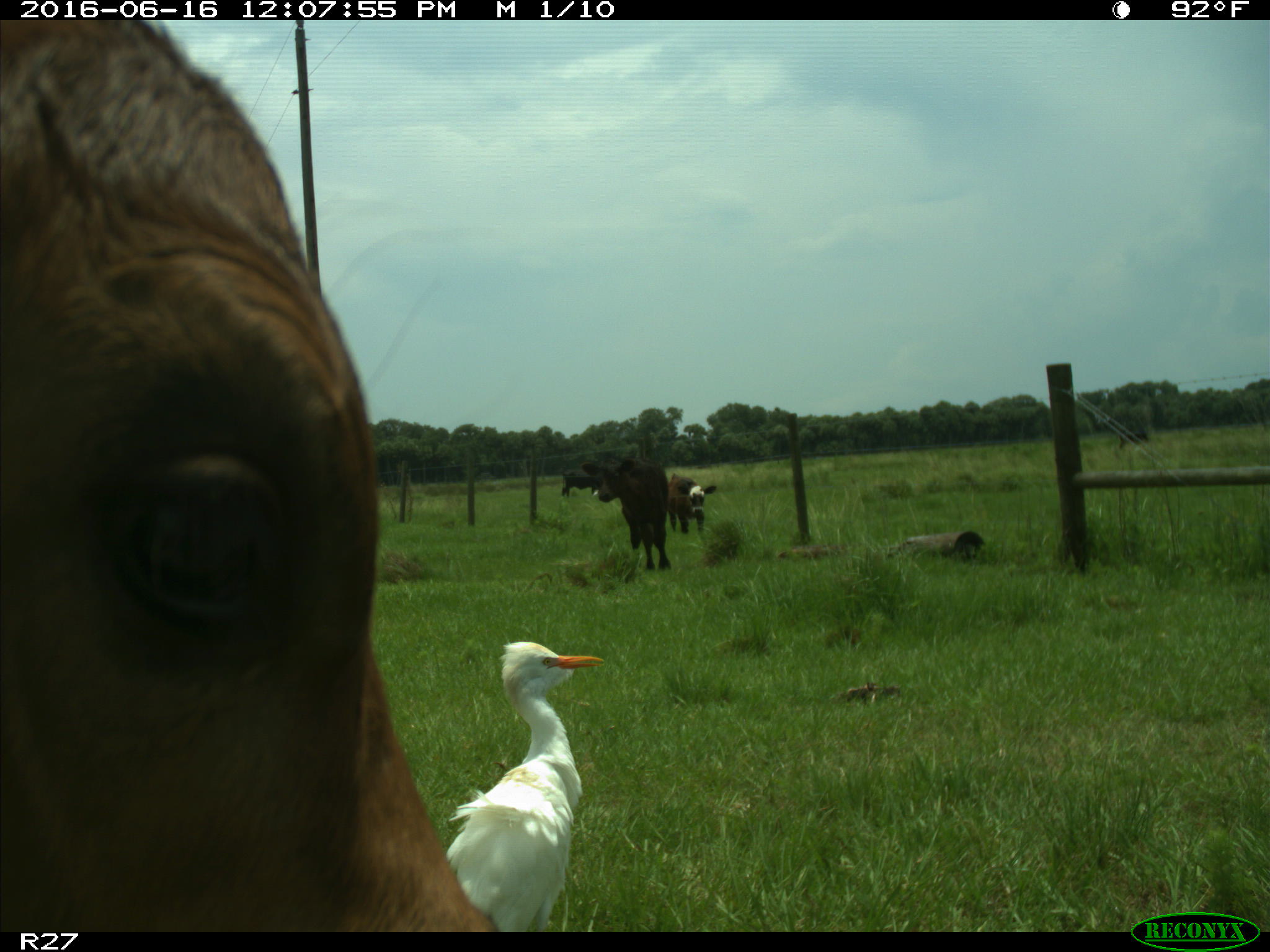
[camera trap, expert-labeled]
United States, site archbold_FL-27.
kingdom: Animalia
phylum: Chordata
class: Mammalia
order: Artiodactyla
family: Bovidae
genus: Bos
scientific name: Bos taurus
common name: domestic cow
Bos taurus (domestic cow).